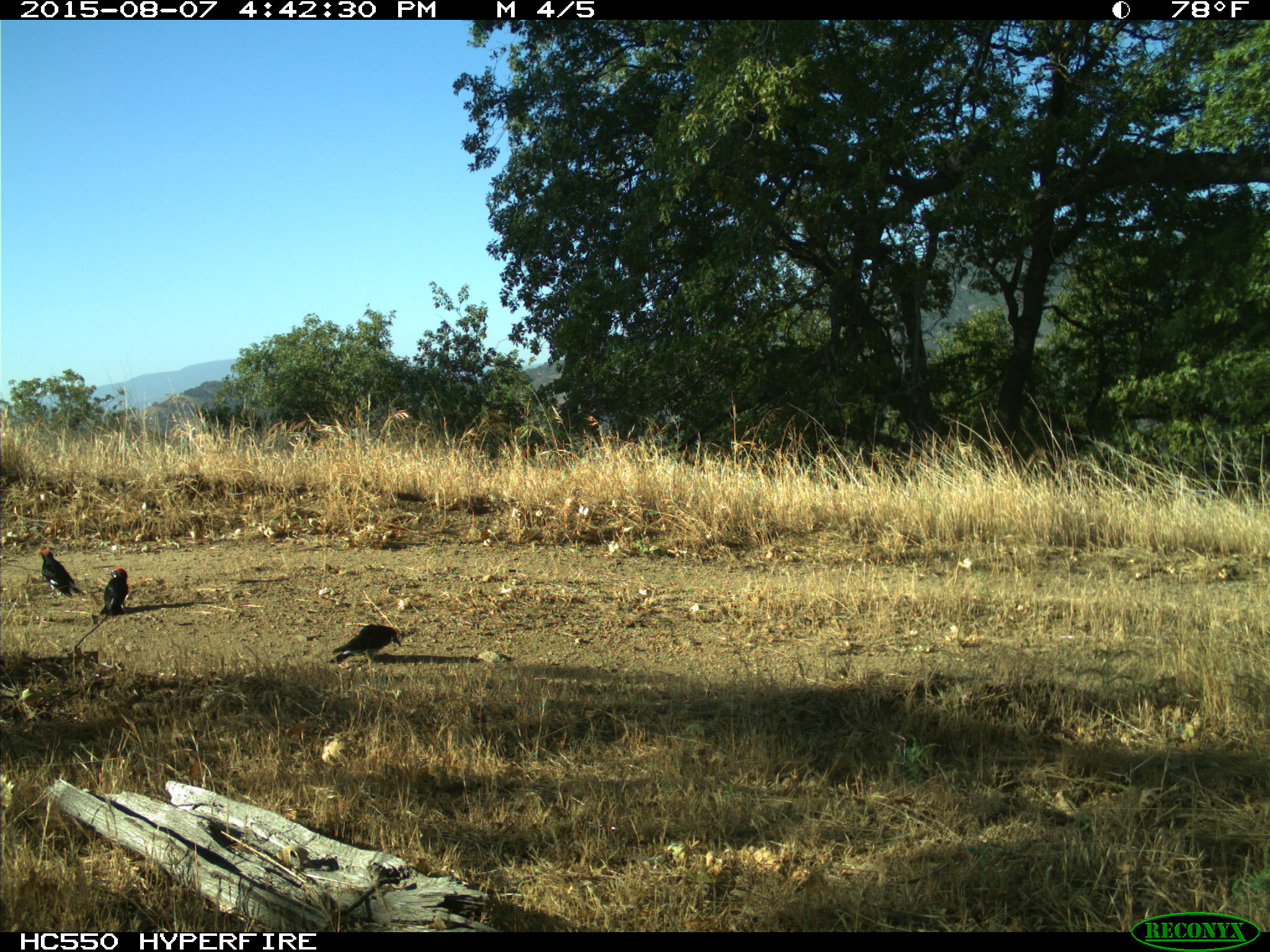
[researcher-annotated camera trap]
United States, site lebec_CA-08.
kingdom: Animalia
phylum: Chordata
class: Aves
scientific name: Aves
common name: birds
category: unidentified bird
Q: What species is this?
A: Unidentified bird (birds) (Aves).